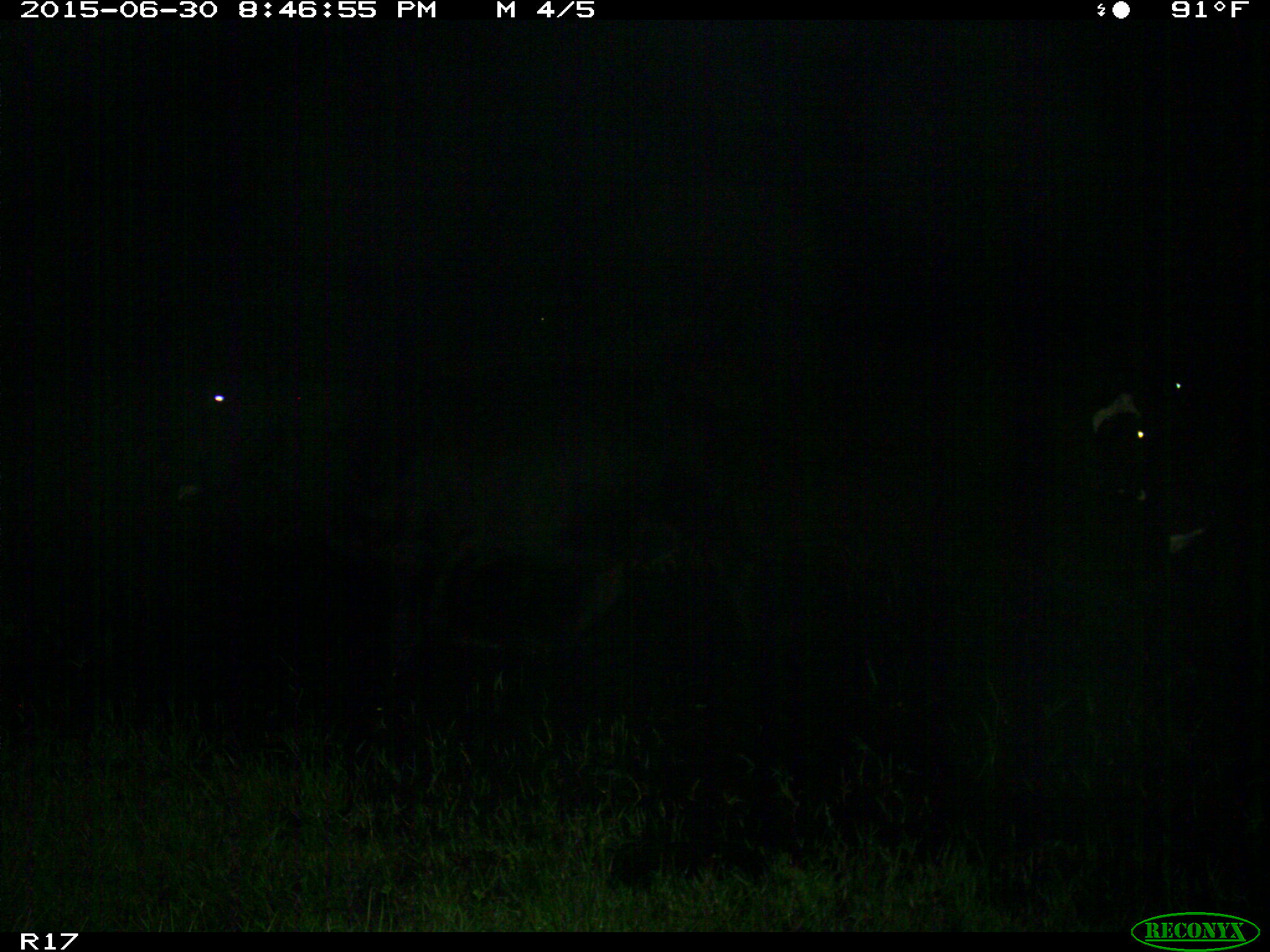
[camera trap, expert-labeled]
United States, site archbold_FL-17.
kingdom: Animalia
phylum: Chordata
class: Mammalia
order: Artiodactyla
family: Bovidae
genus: Bos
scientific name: Bos taurus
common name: domestic cow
Bos taurus (domestic cow).